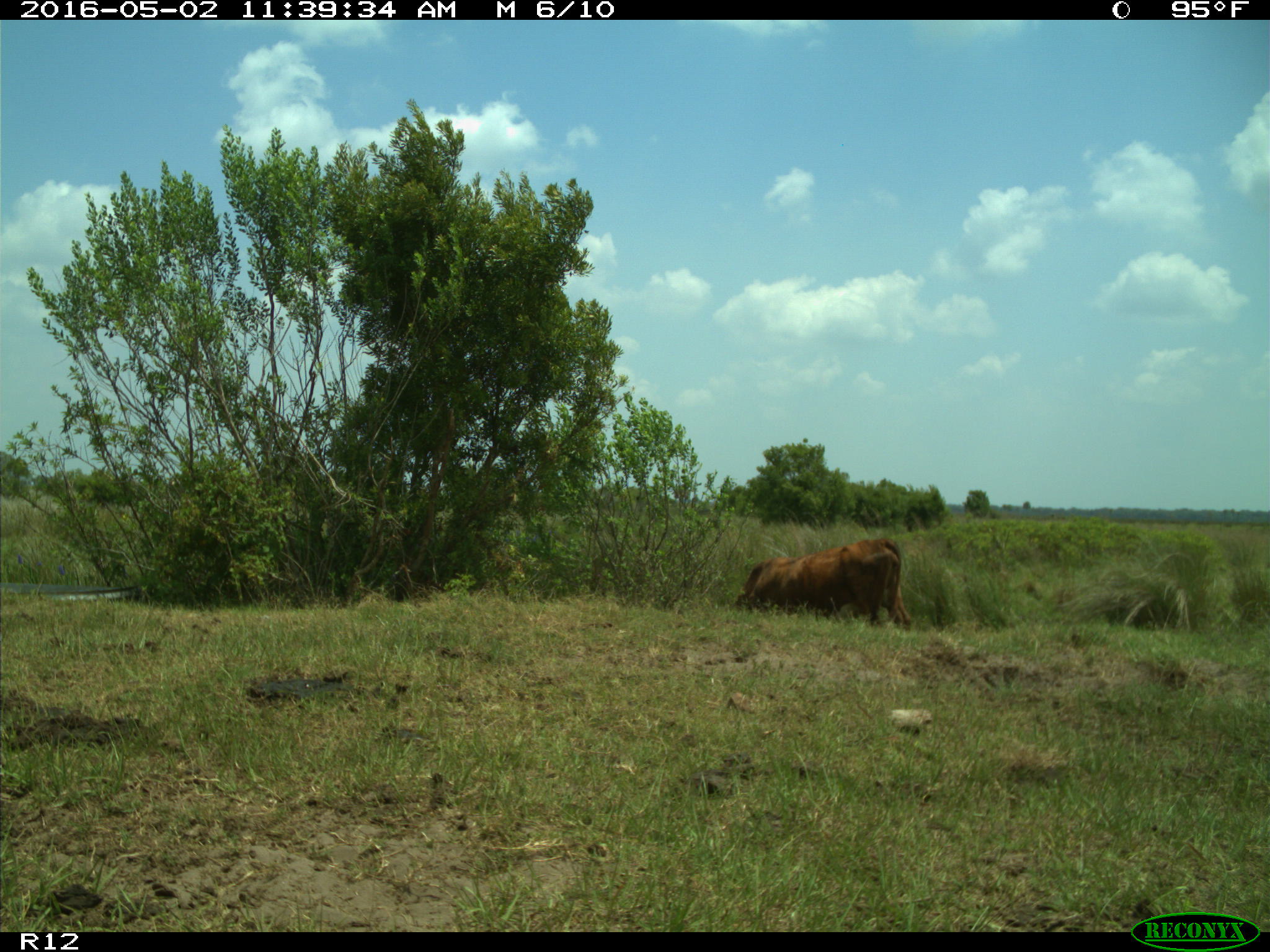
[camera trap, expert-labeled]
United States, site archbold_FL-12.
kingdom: Animalia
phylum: Chordata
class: Mammalia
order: Artiodactyla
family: Bovidae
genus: Bos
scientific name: Bos taurus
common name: domestic cow